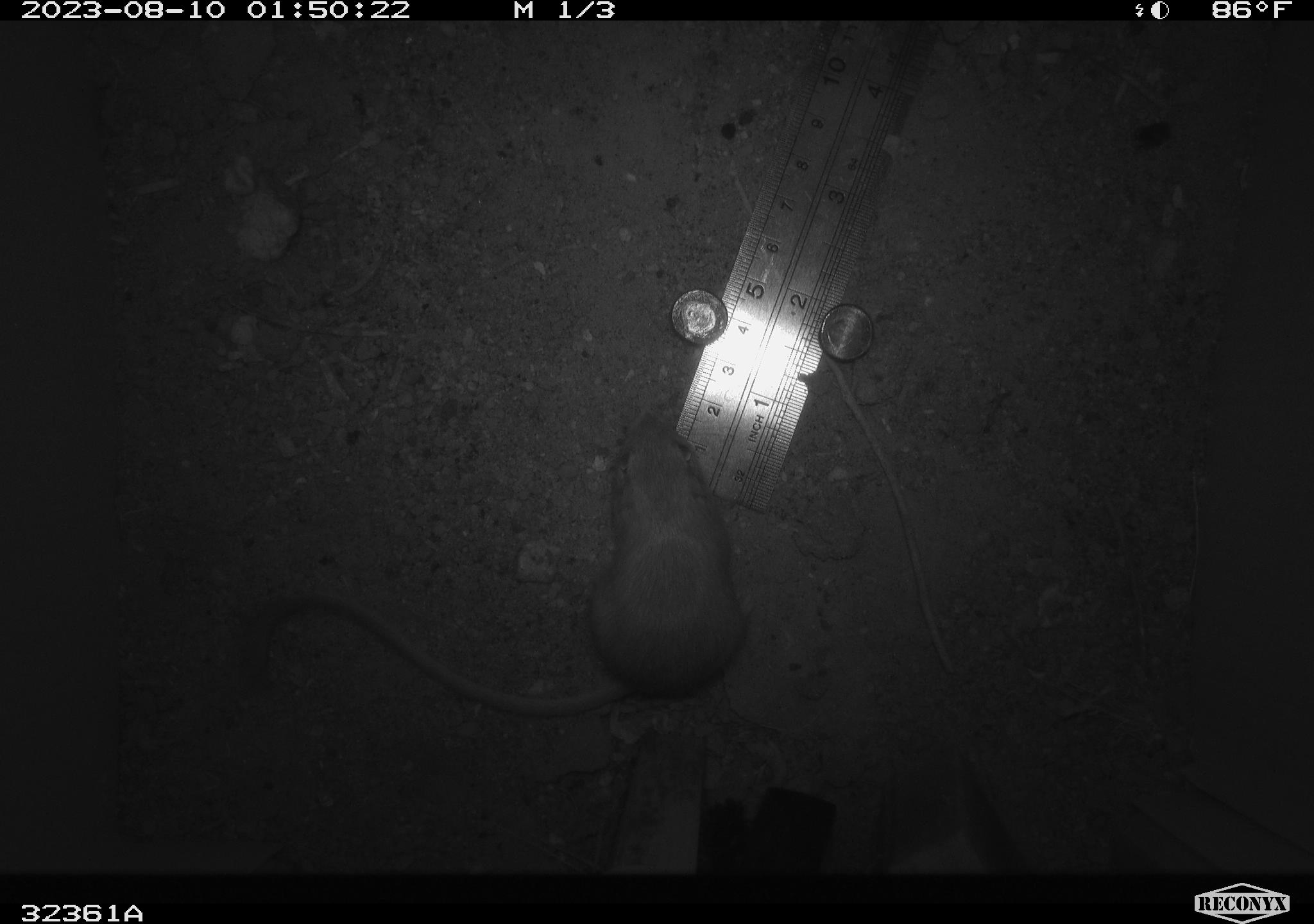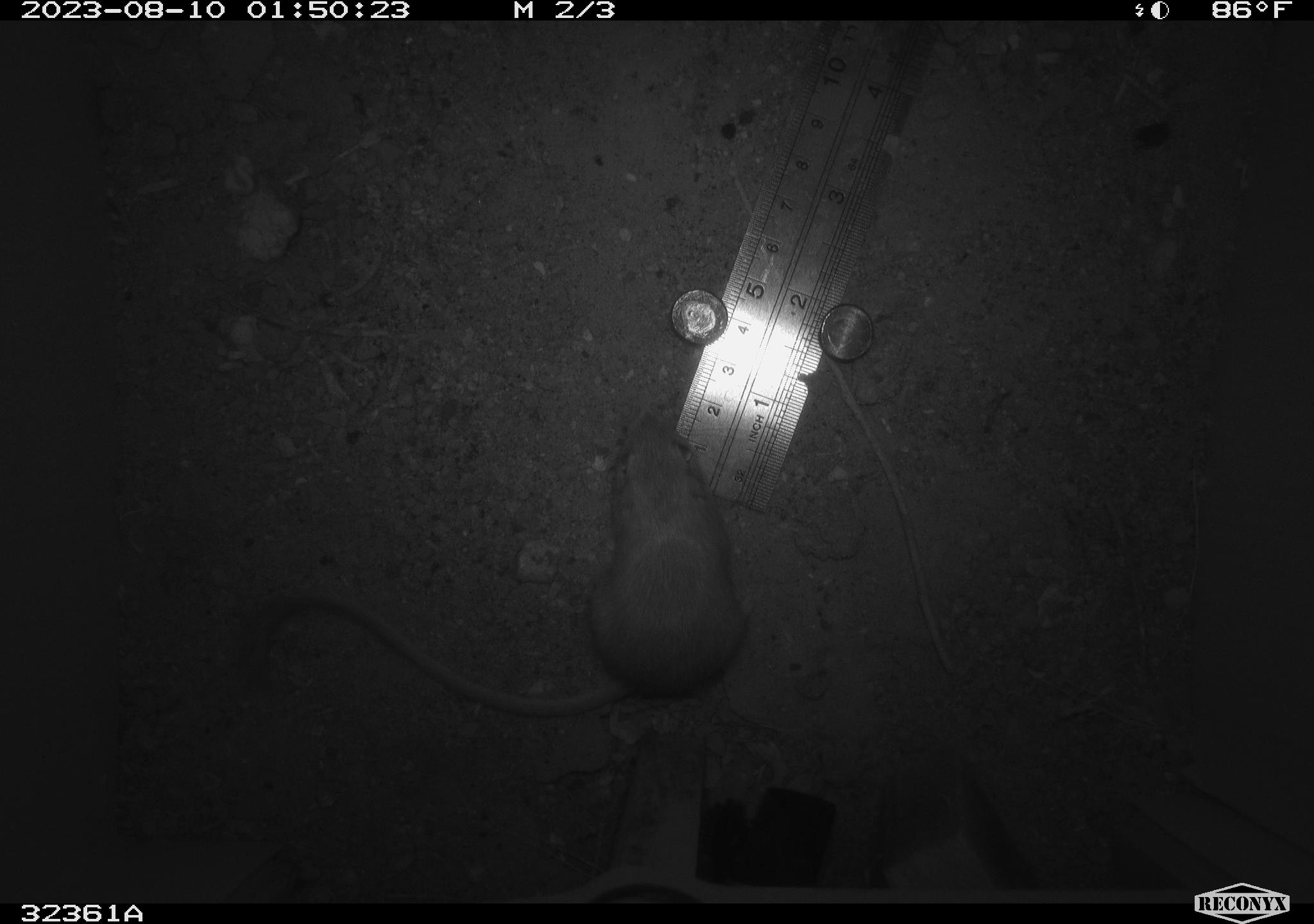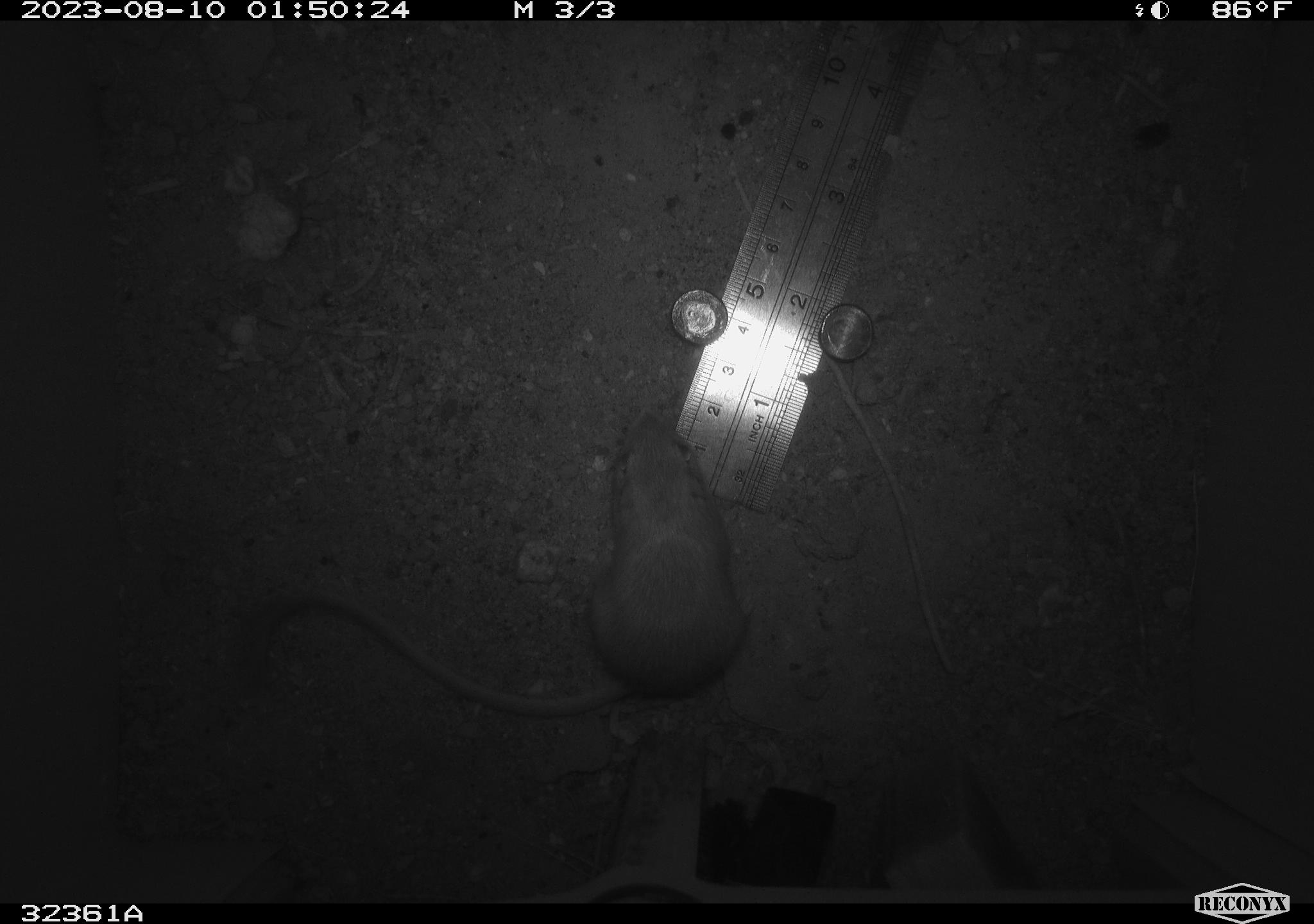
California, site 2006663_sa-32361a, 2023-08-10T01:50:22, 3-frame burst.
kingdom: Animalia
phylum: Chordata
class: Mammalia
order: Rodentia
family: Heteromyidae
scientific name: Heteromyidae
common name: kangaroo rats and pocket mice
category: heteromyidae family